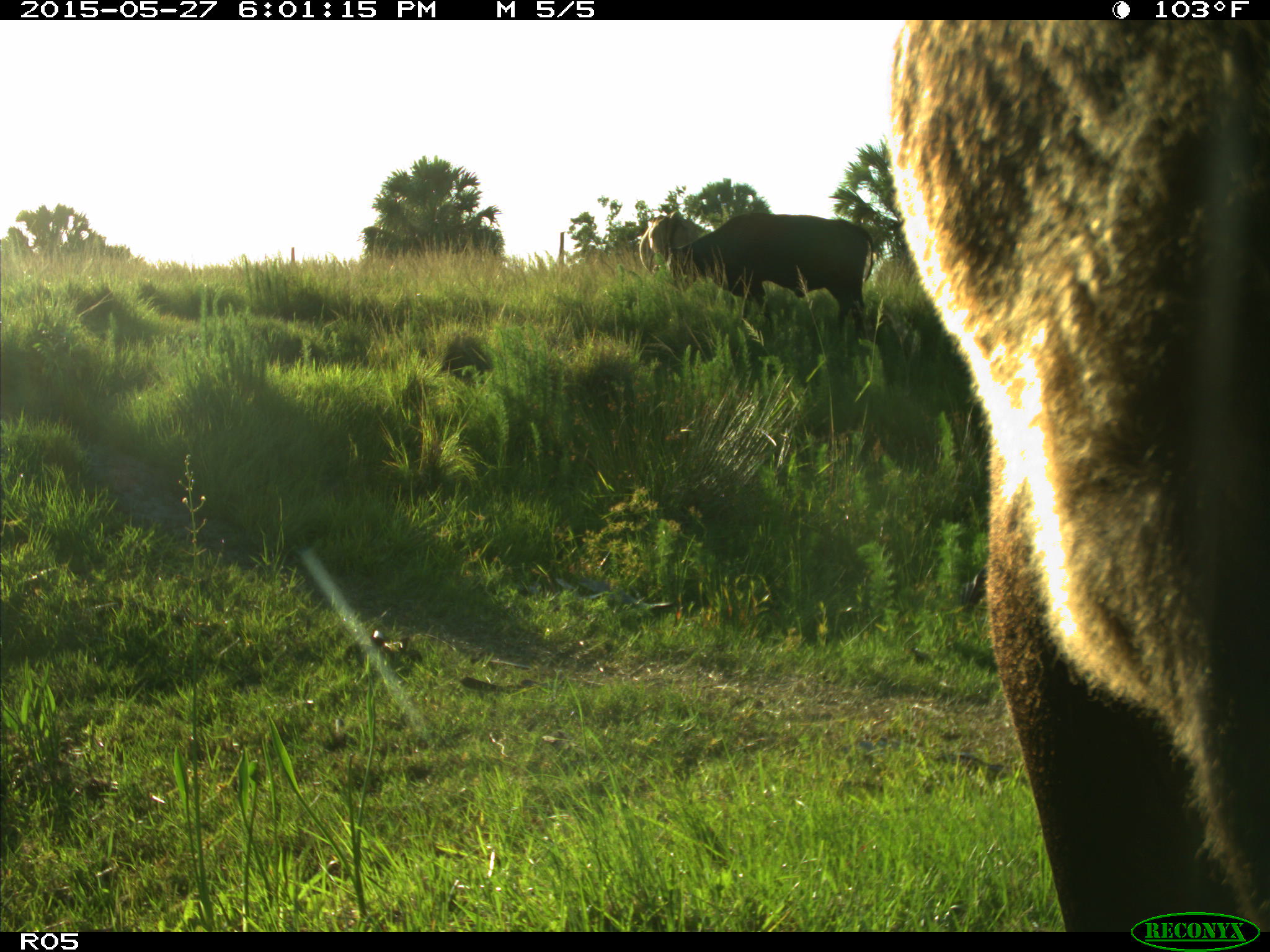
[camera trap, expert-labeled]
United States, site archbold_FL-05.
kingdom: Animalia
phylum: Chordata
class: Mammalia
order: Artiodactyla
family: Bovidae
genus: Bos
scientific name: Bos taurus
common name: domestic cow